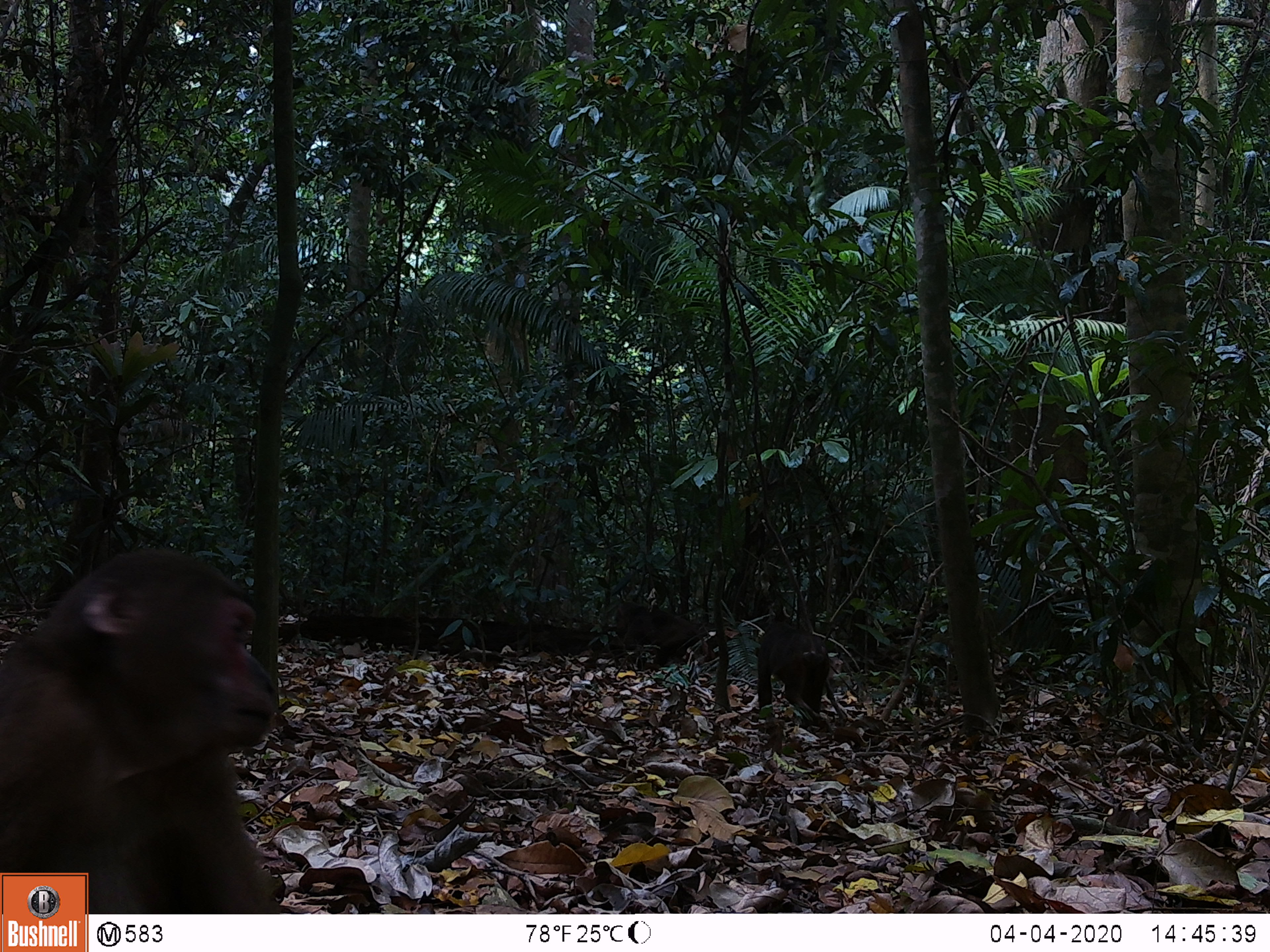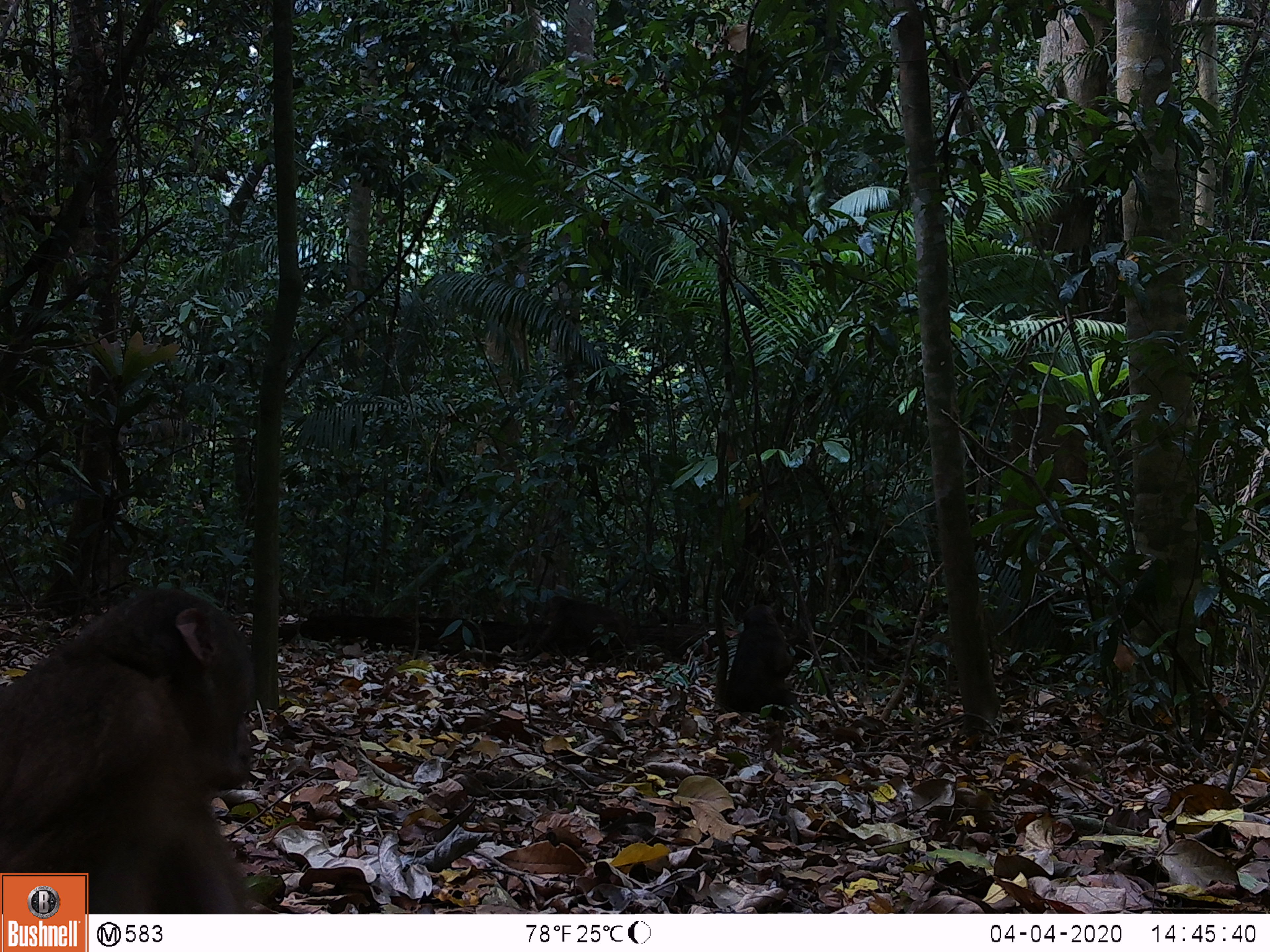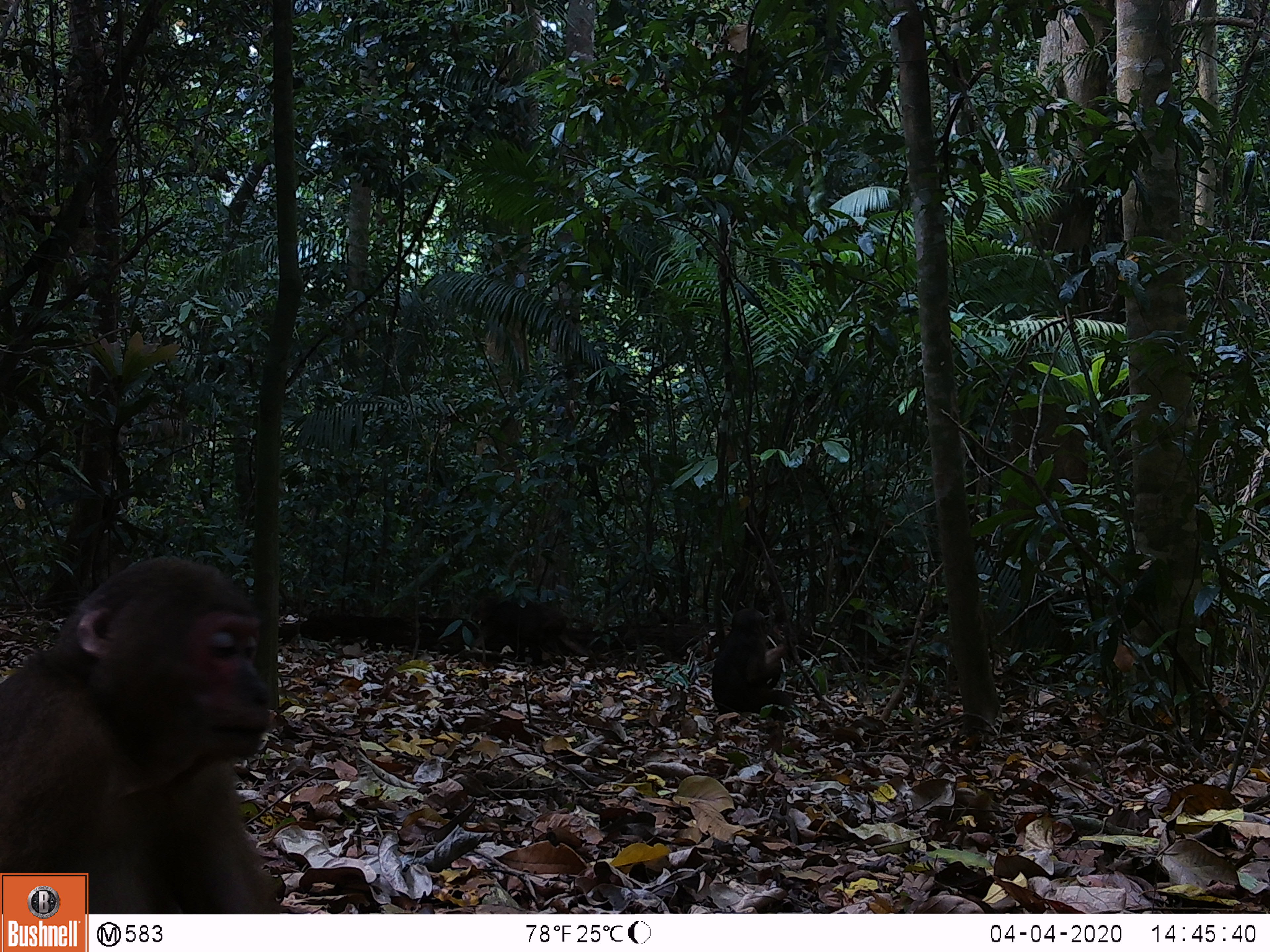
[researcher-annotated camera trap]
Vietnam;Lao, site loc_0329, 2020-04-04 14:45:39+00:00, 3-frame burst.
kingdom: Animalia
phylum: Chordata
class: Mammalia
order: Primates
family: Cercopithecidae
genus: Macaca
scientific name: Macaca arctoides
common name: stump-tailed macaque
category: stump tailed macaque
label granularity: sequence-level